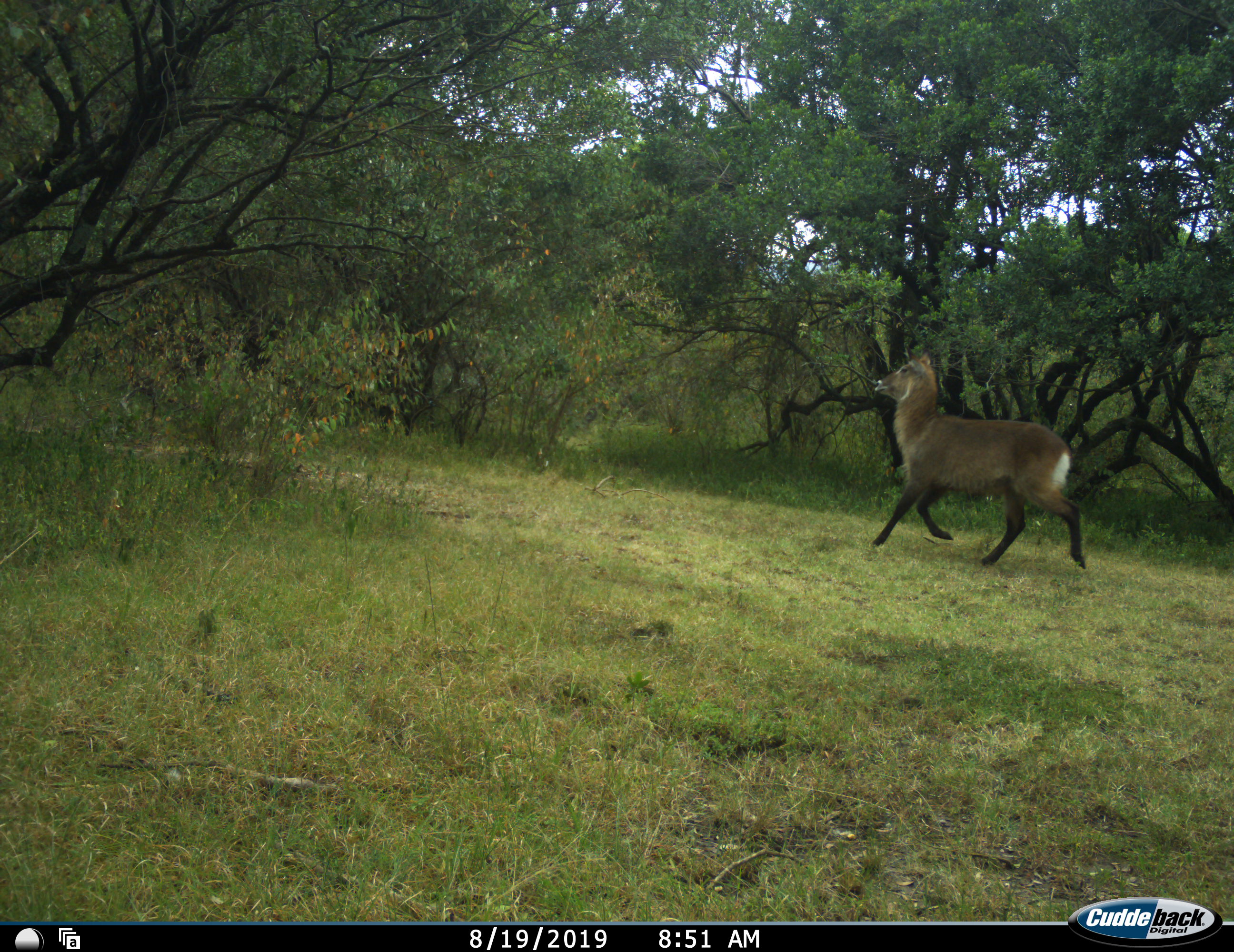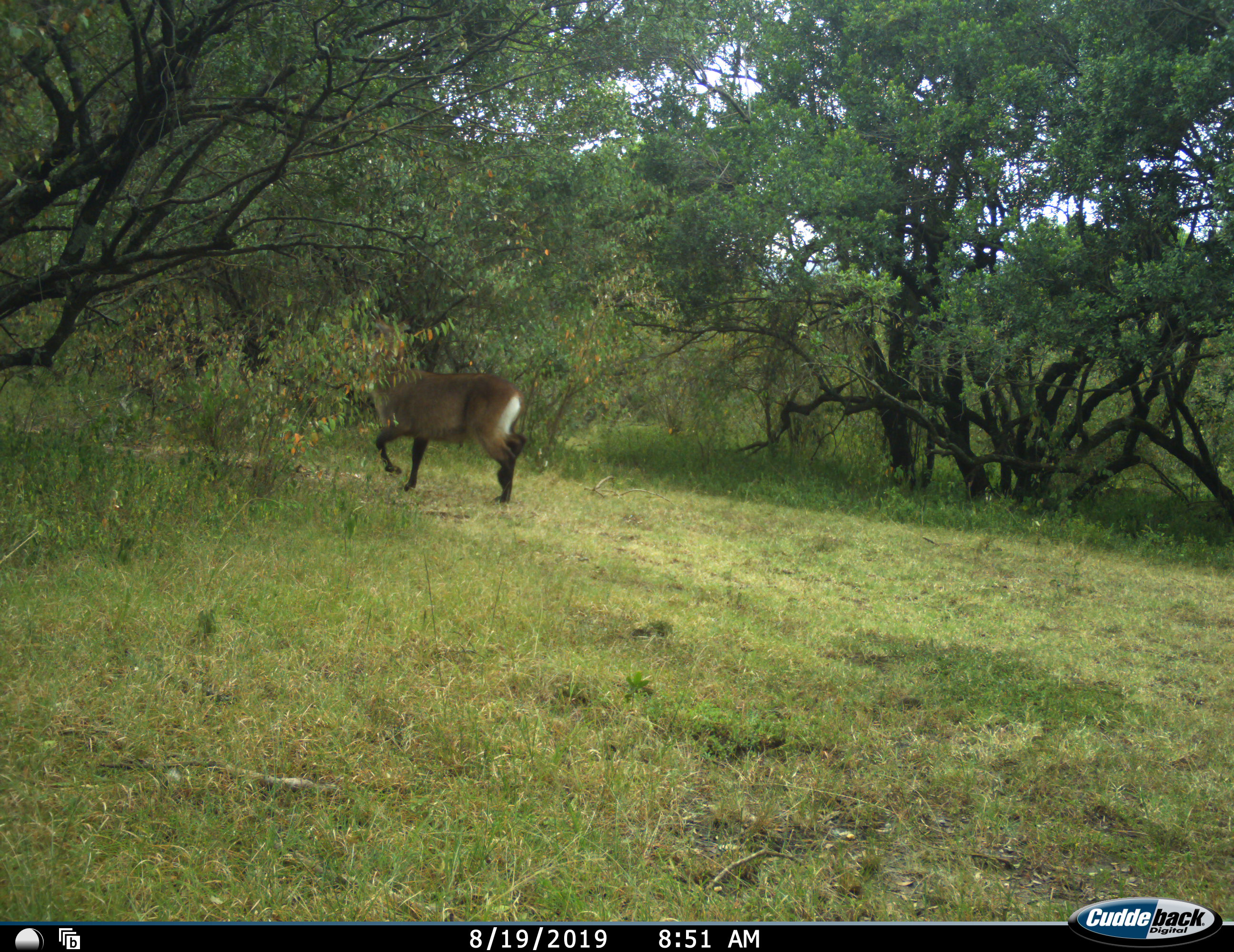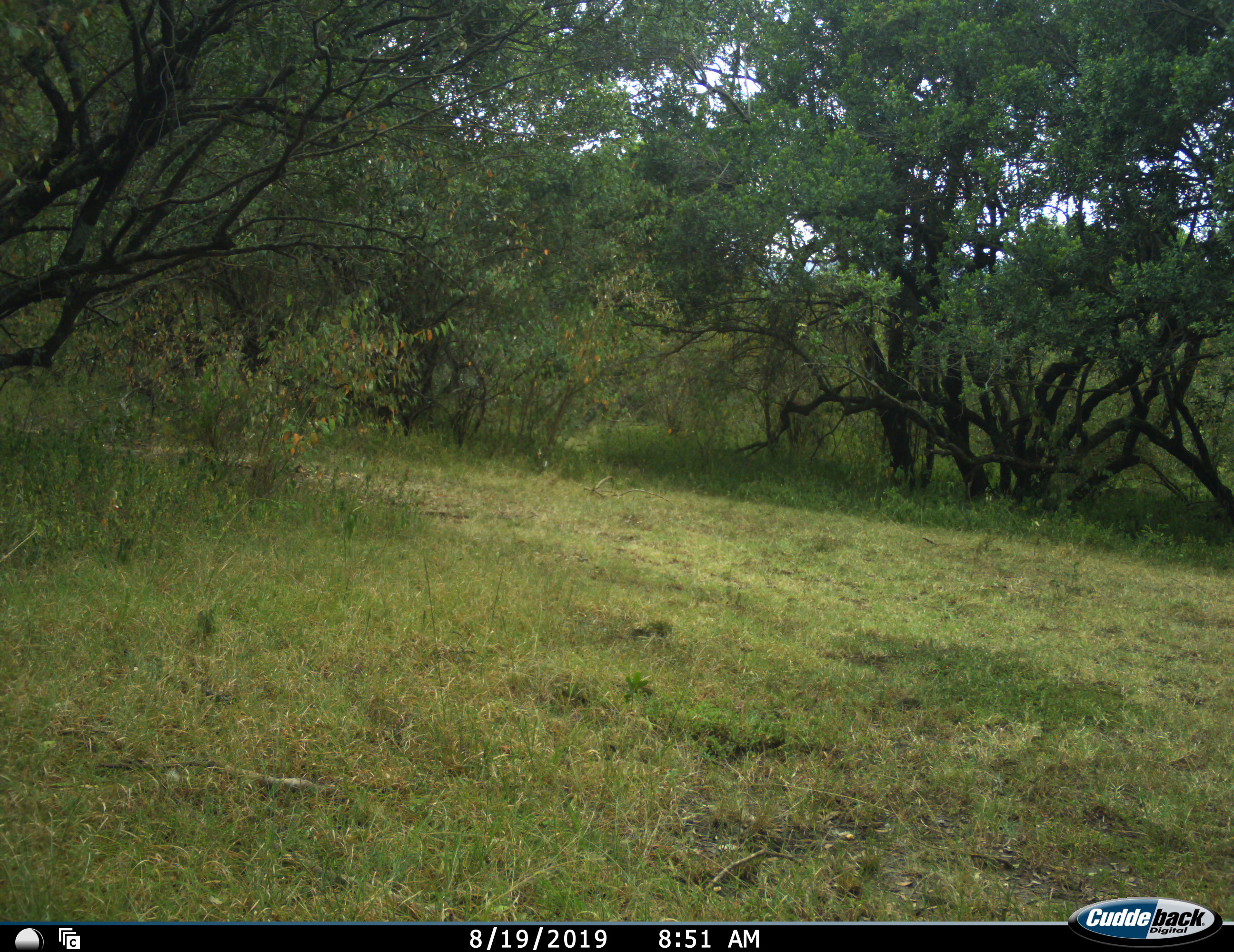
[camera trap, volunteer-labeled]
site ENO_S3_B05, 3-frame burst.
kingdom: Animalia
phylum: Chordata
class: Mammalia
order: Artiodactyla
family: Bovidae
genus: Kobus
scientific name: Kobus ellipsiprymnus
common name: waterbuck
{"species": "waterbuck (Kobus ellipsiprymnus)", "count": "1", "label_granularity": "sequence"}